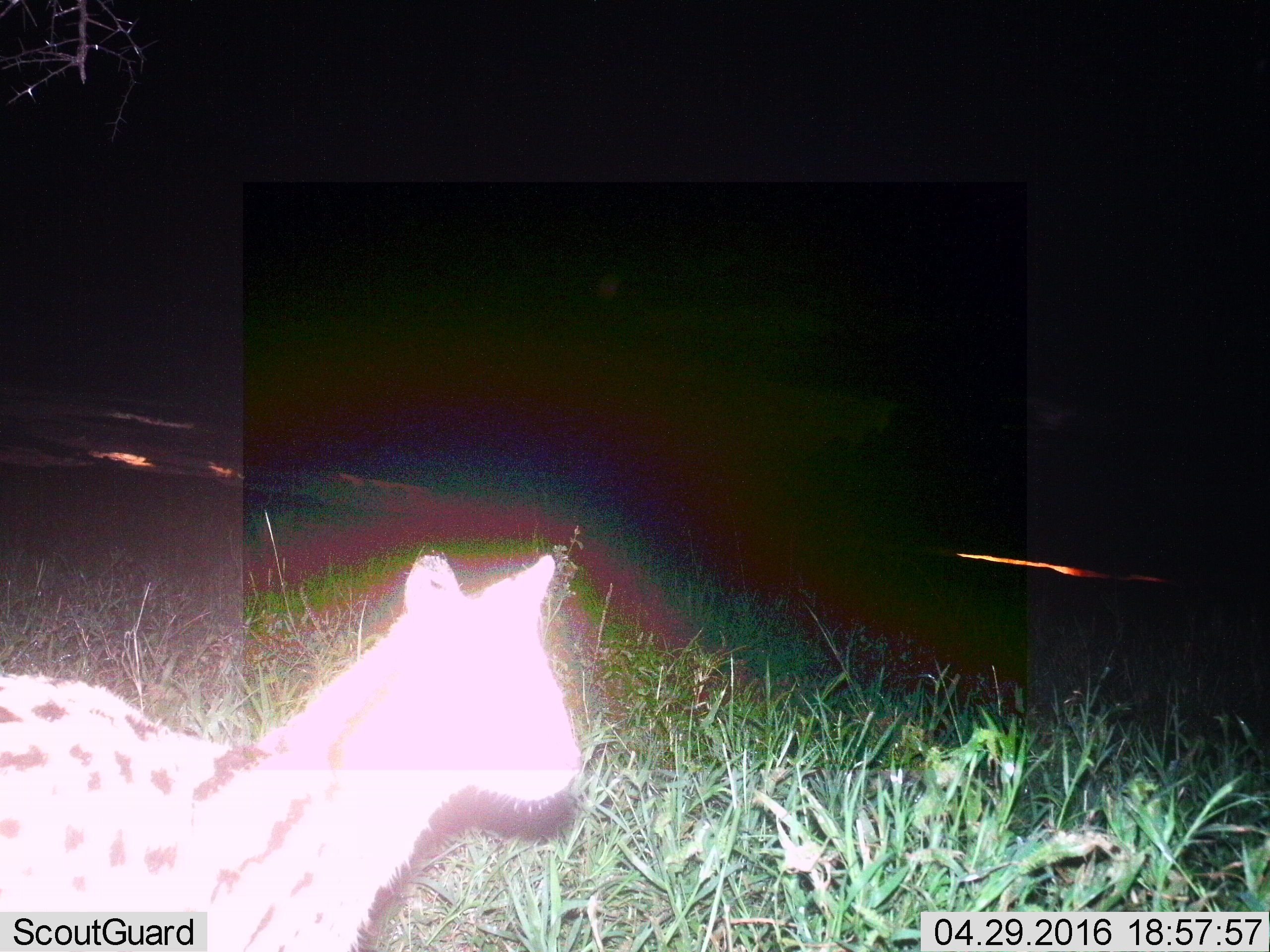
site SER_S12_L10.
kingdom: Animalia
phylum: Chordata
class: Mammalia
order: Carnivora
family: Felidae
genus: Leptailurus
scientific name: Leptailurus serval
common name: serval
Serval (Leptailurus serval), count 1. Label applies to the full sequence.